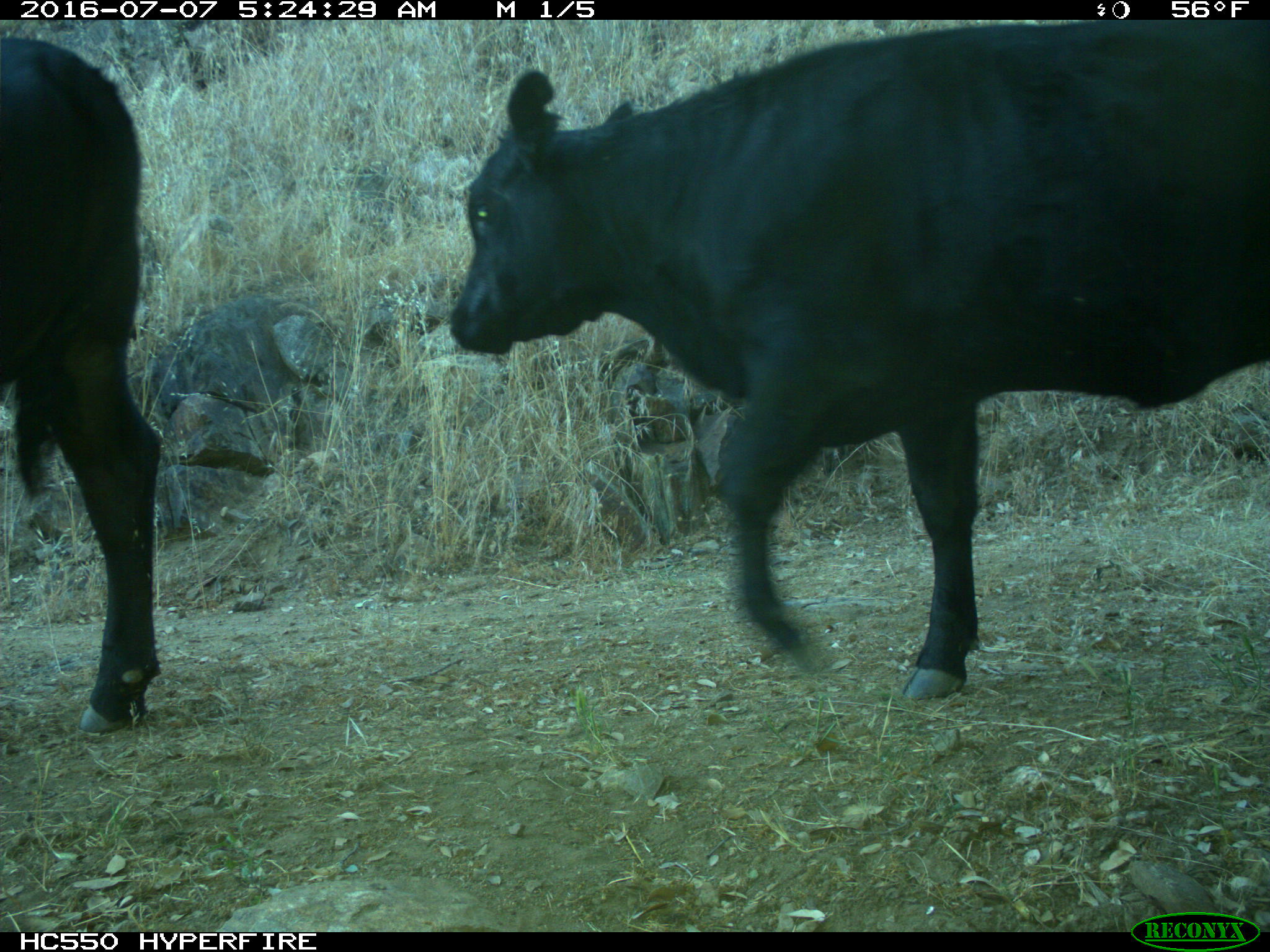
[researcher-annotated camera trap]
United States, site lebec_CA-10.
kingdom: Animalia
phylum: Chordata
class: Mammalia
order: Artiodactyla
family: Bovidae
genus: Bos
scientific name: Bos taurus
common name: domestic cow